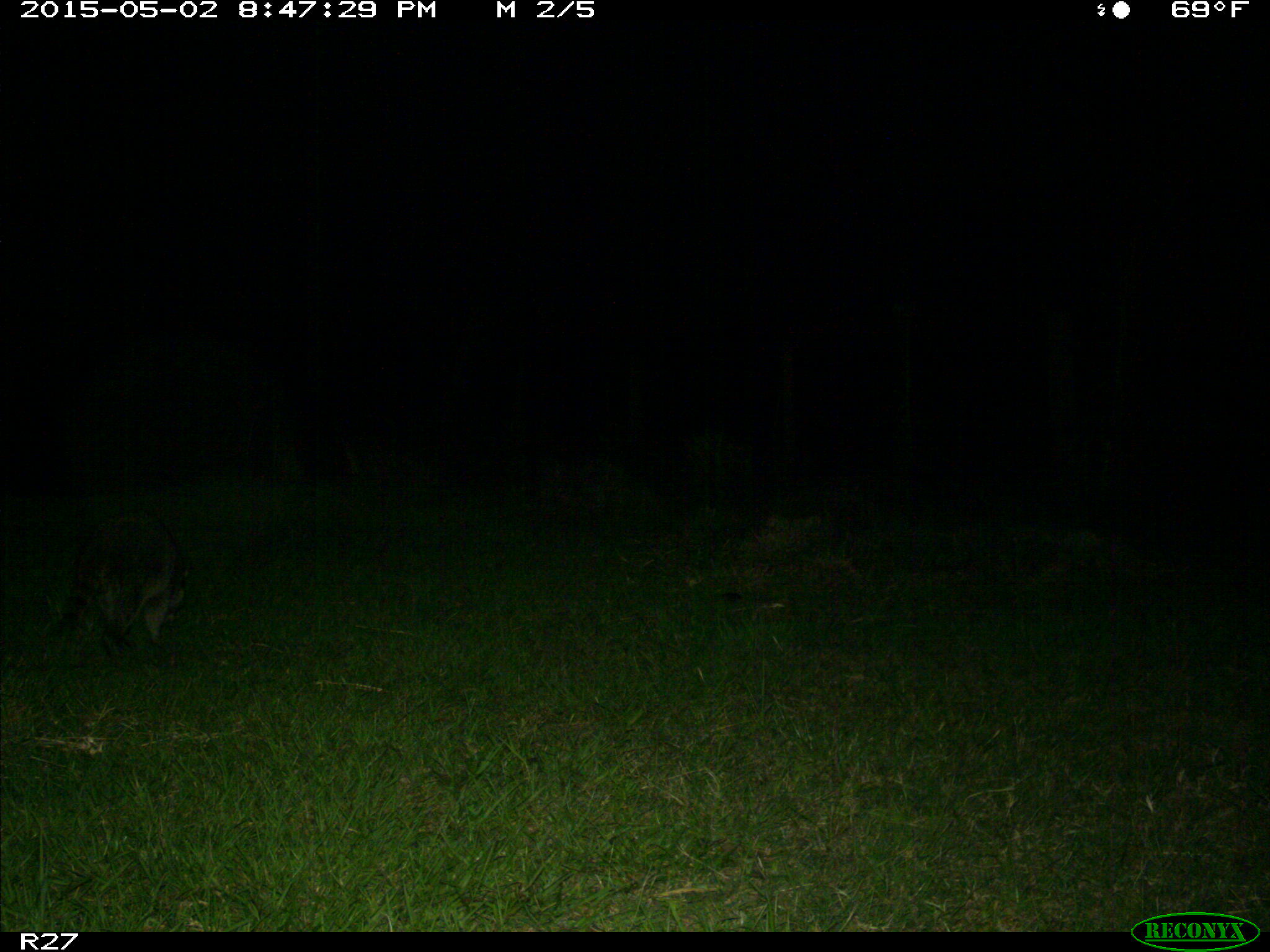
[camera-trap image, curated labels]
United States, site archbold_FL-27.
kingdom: Animalia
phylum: Chordata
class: Mammalia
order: Carnivora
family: Procyonidae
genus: Procyon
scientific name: Procyon lotor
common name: common raccoon